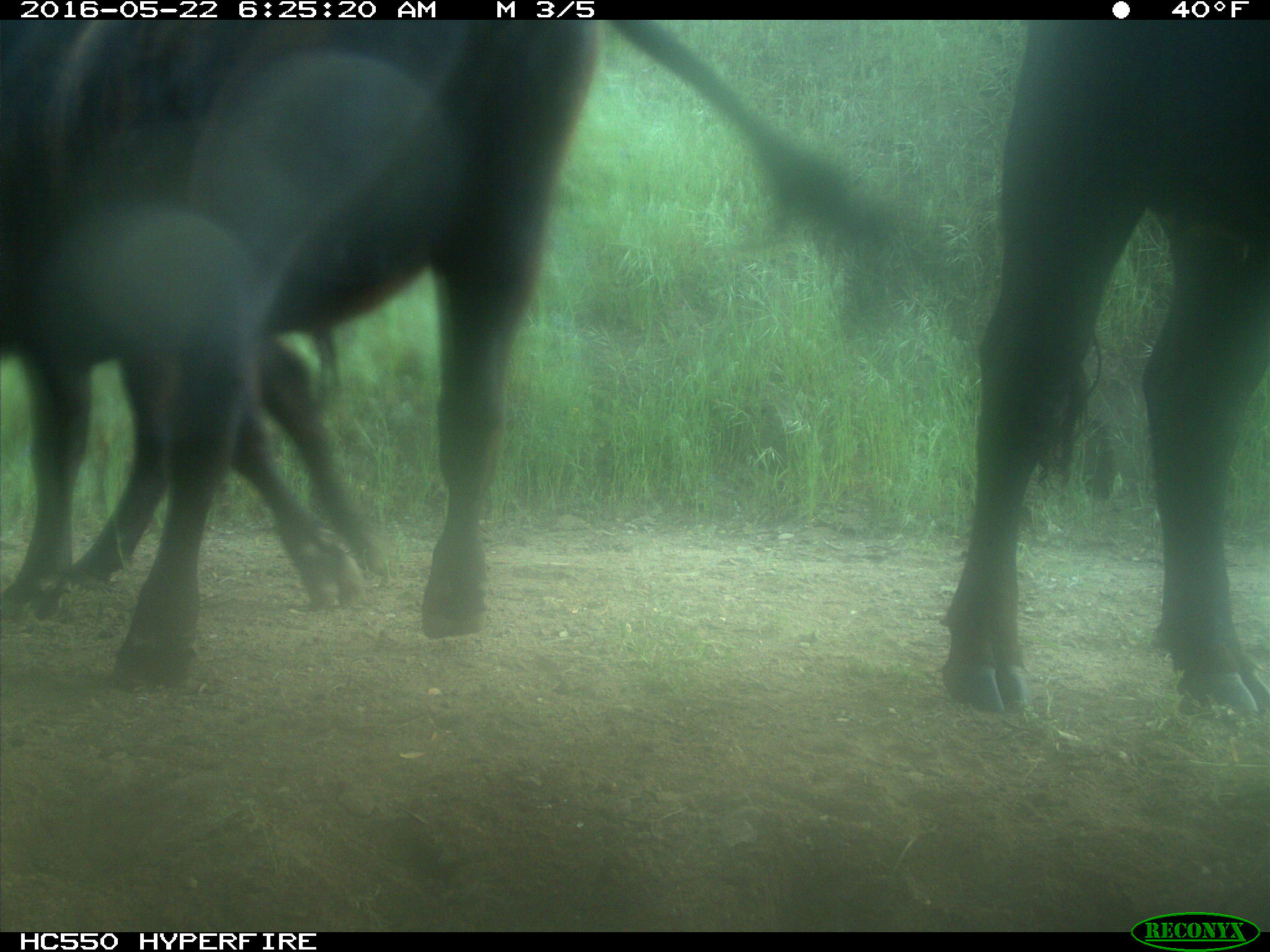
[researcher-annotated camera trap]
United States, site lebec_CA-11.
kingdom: Animalia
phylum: Chordata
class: Mammalia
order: Artiodactyla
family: Bovidae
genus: Bos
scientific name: Bos taurus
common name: domestic cow